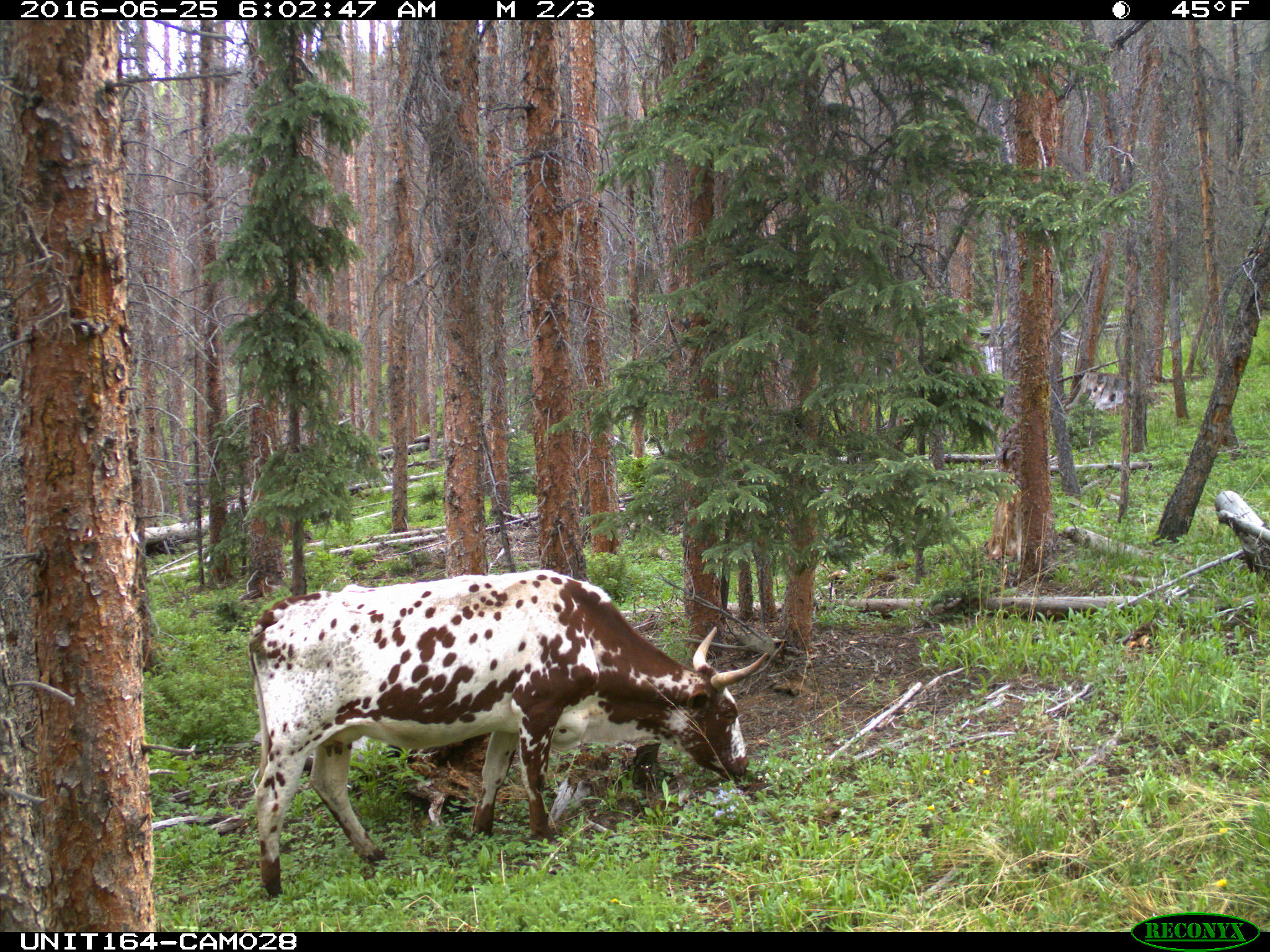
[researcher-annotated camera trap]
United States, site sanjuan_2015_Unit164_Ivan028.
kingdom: Animalia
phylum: Chordata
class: Mammalia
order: Artiodactyla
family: Bovidae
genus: Bos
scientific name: Bos taurus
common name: domestic cow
Bos taurus (domestic cow).